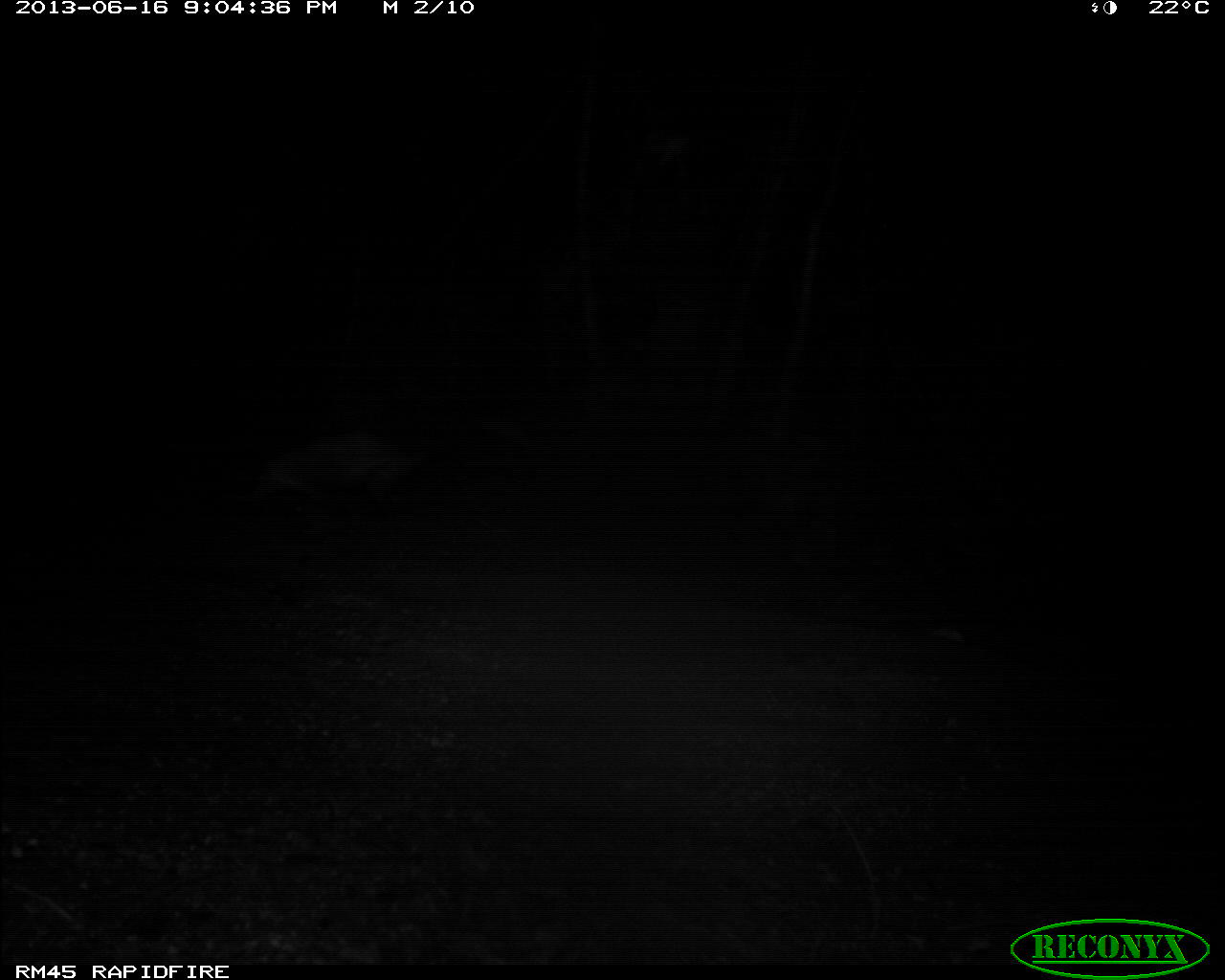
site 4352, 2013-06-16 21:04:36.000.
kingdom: Animalia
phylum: Chordata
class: Mammalia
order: Didelphimorphia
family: Didelphidae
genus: Didelphis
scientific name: Didelphis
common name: american opossums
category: didelphis sp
Didelphis sp (american opossums) (Didelphis), count 1.